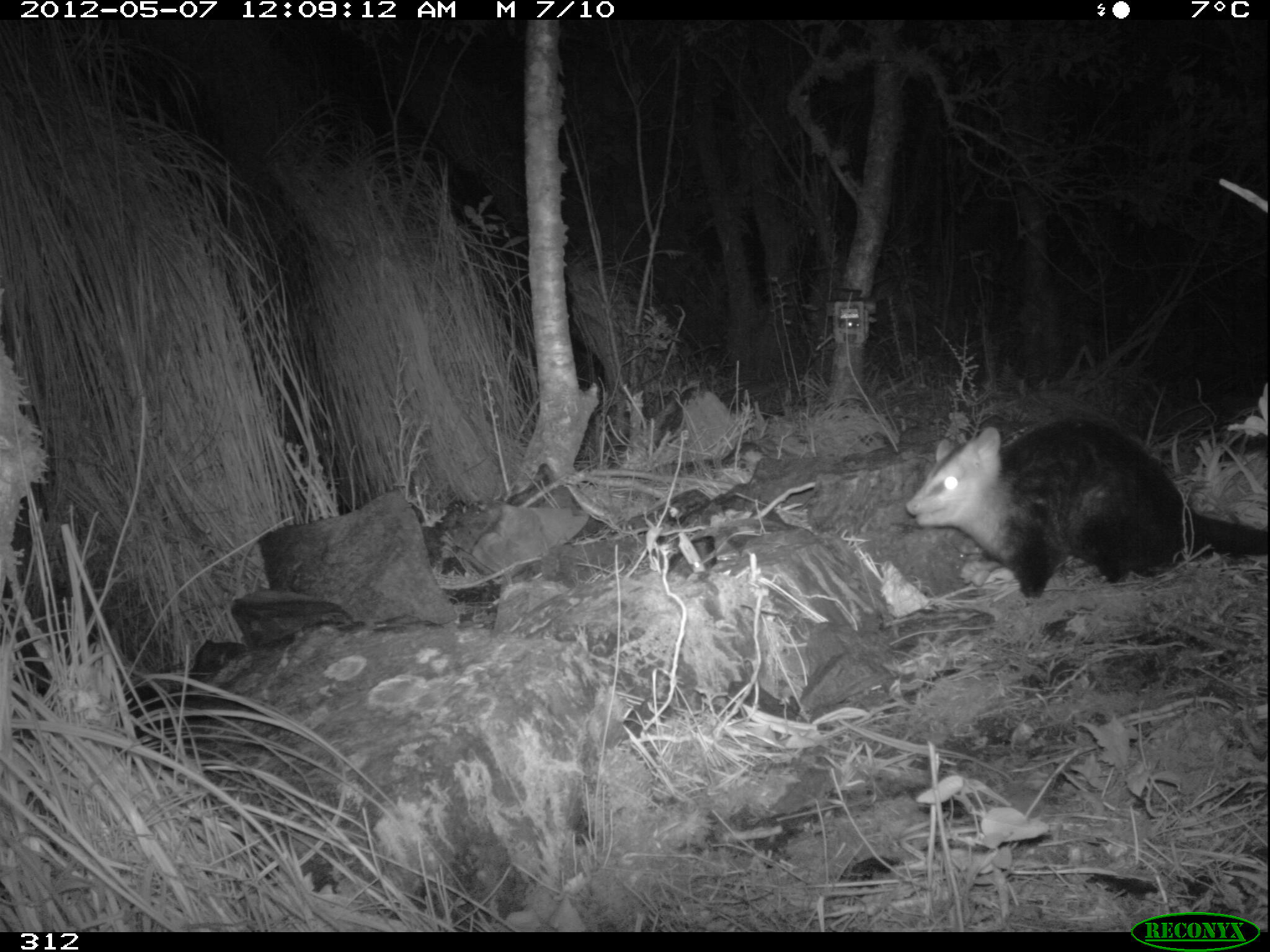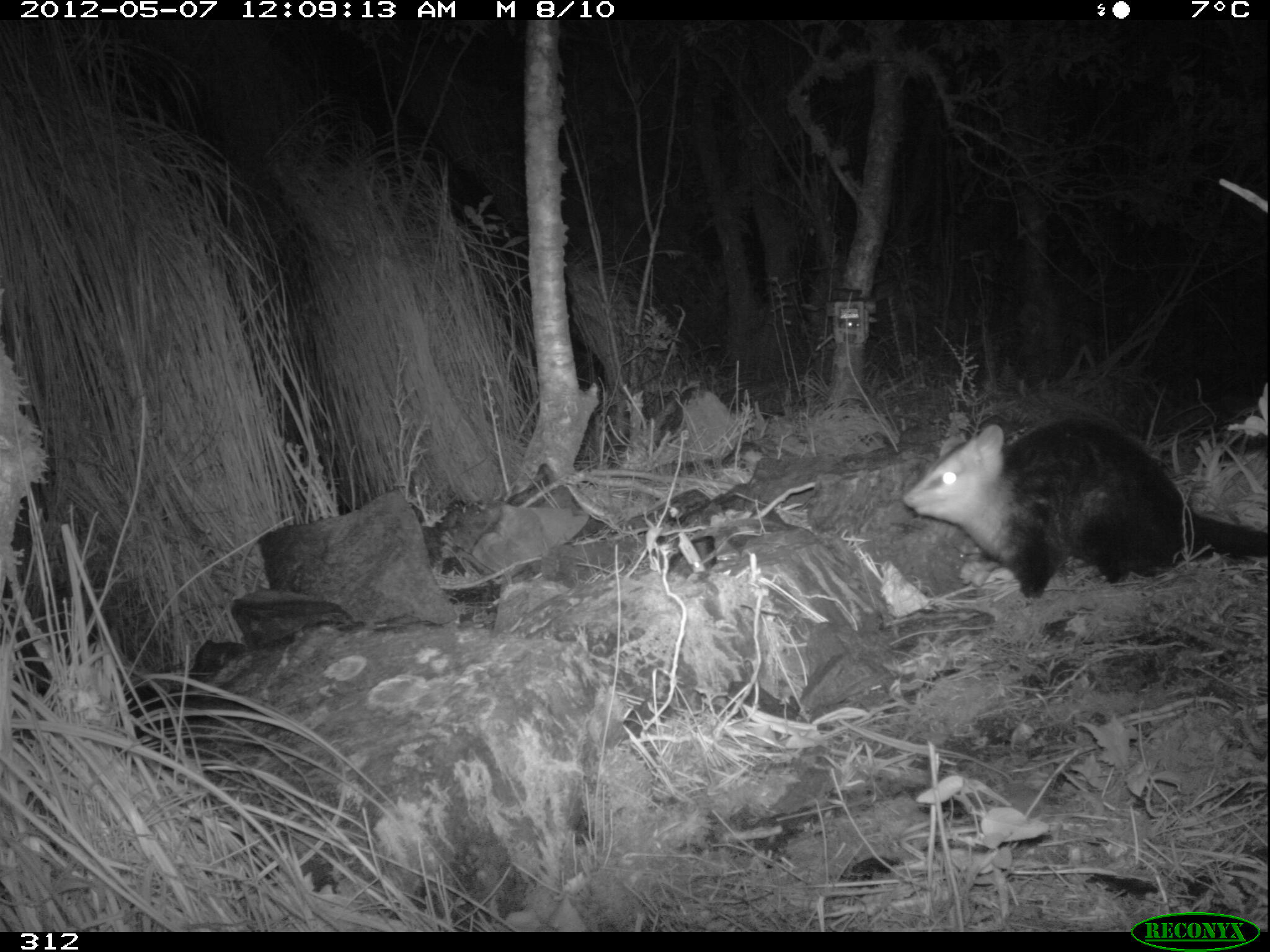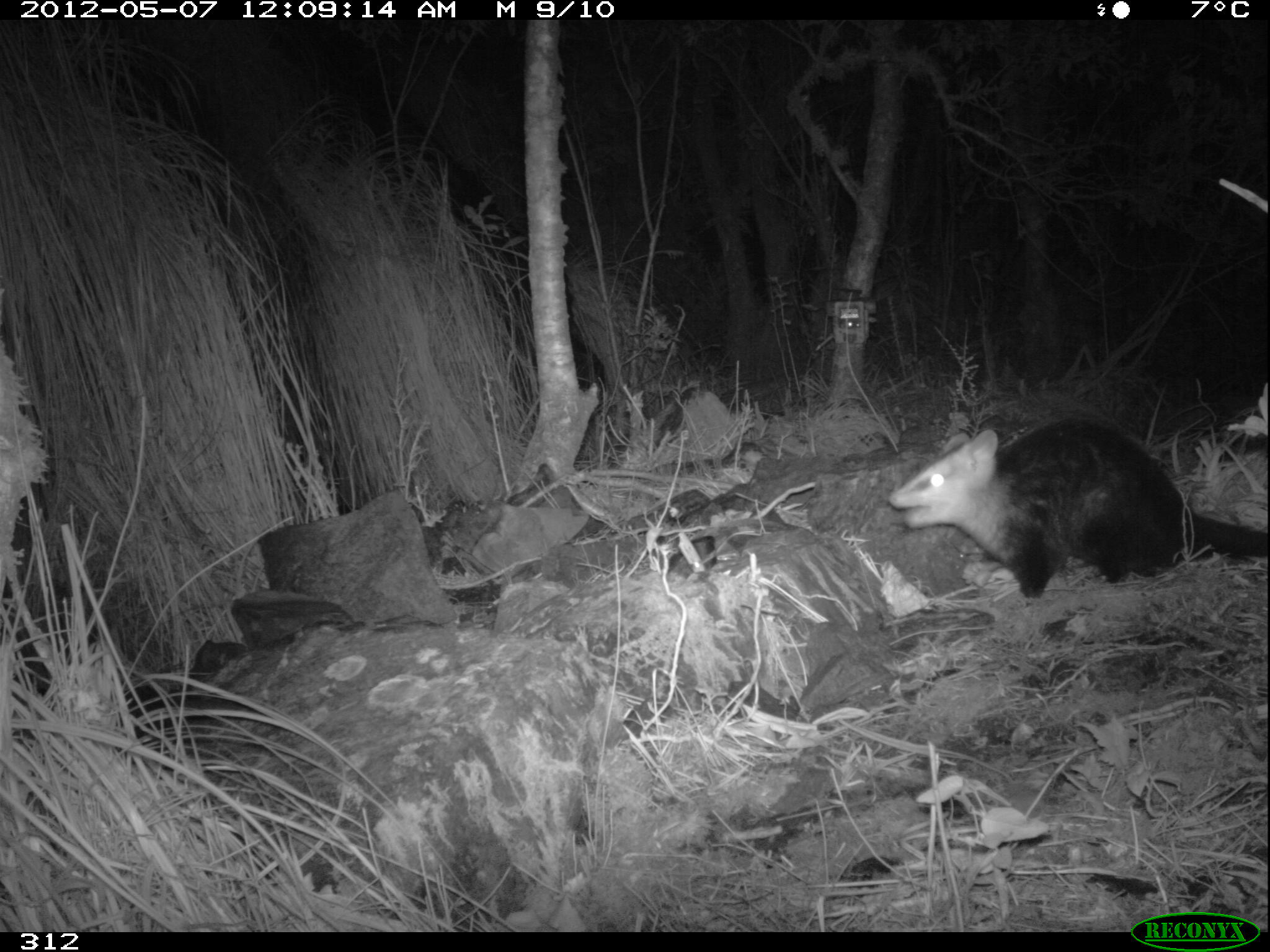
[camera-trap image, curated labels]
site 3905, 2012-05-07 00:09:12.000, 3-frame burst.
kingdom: Animalia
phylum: Chordata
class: Mammalia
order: Didelphimorphia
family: Didelphidae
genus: Didelphis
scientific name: Didelphis pernigra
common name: andean white-eared opossum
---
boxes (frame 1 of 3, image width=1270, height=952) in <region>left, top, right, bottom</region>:
didelphis pernigra: <region>903, 415, 1270, 597</region>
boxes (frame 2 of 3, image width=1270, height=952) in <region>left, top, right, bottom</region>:
didelphis pernigra: <region>900, 417, 1270, 599</region>